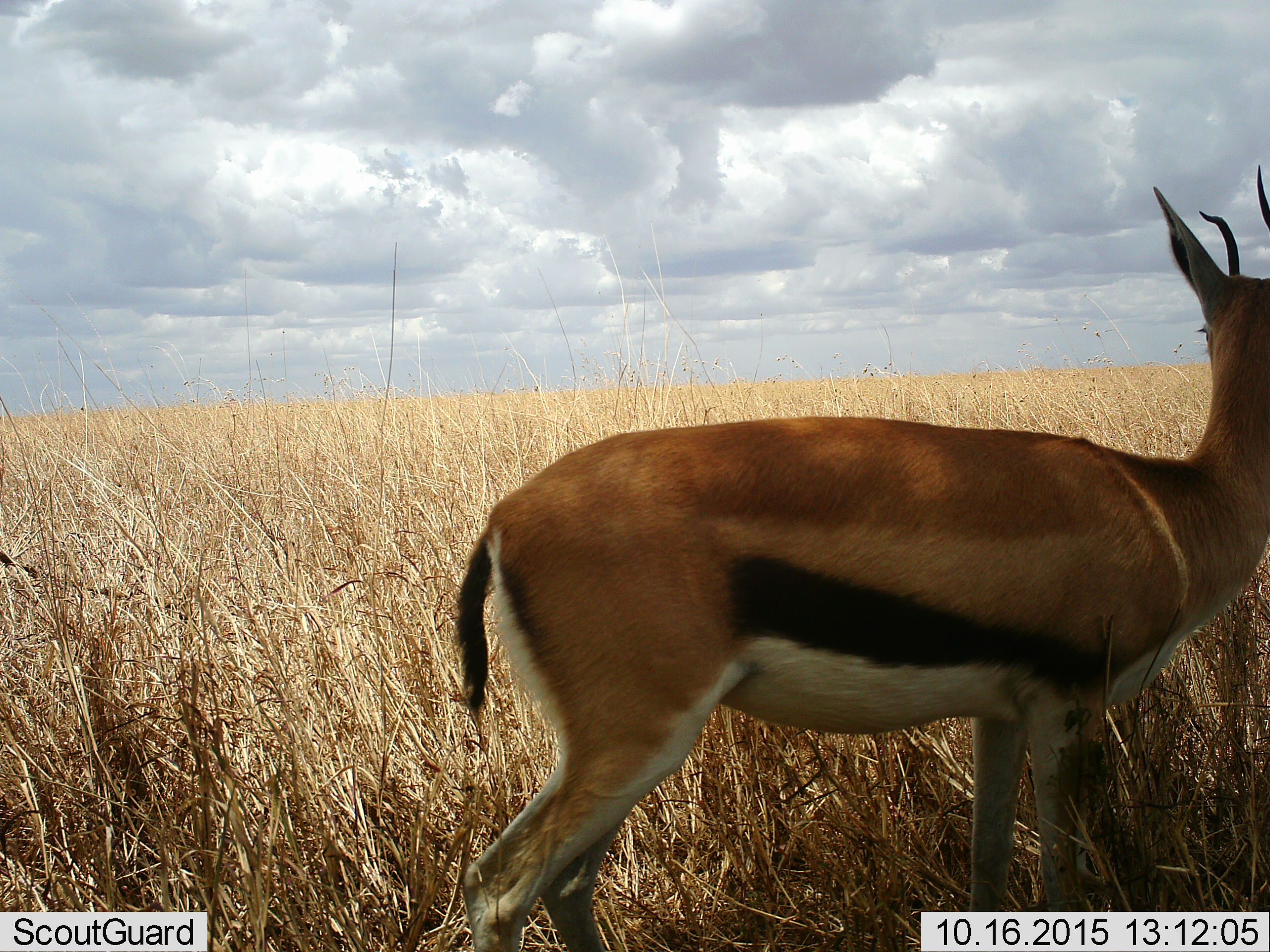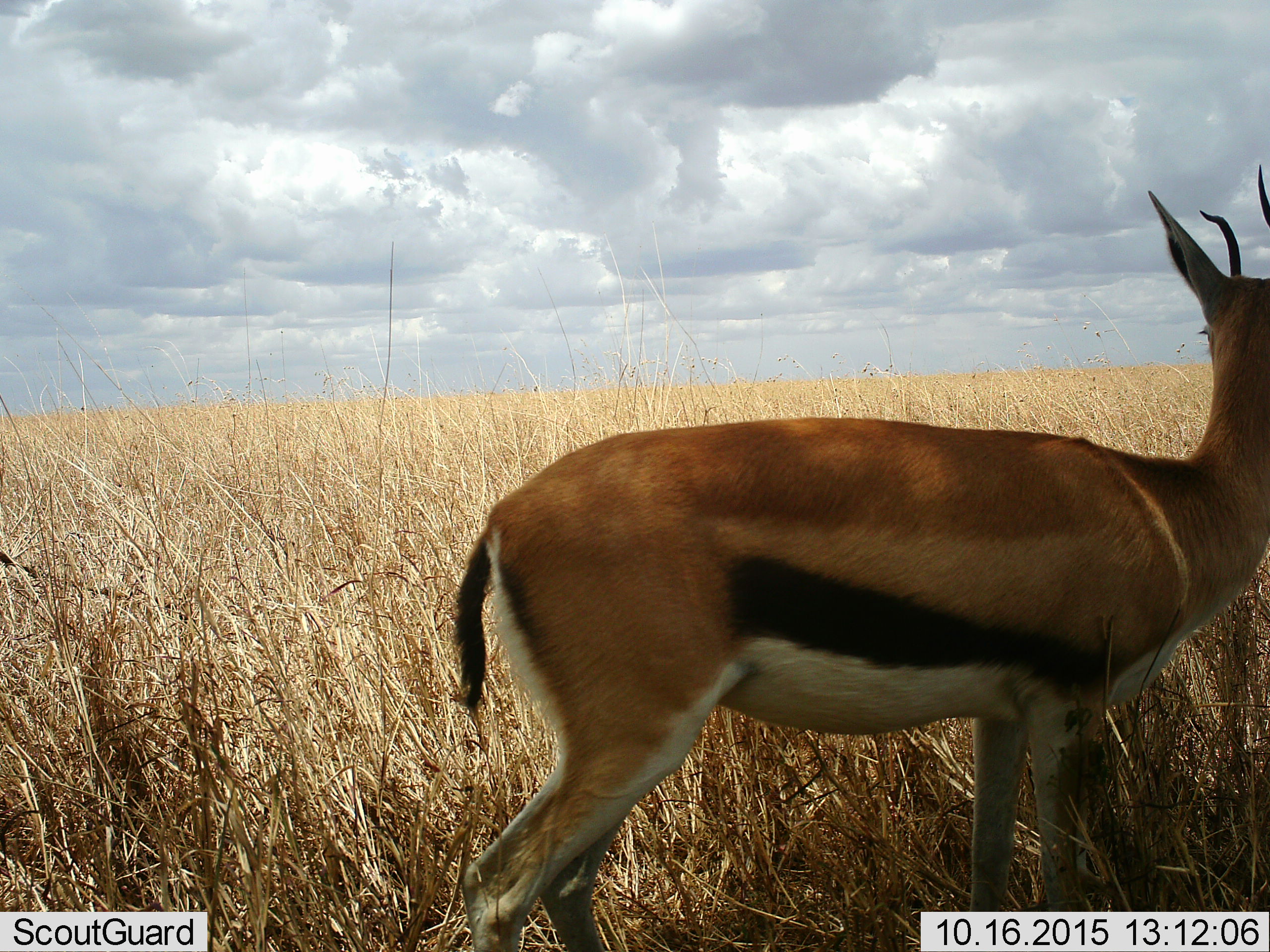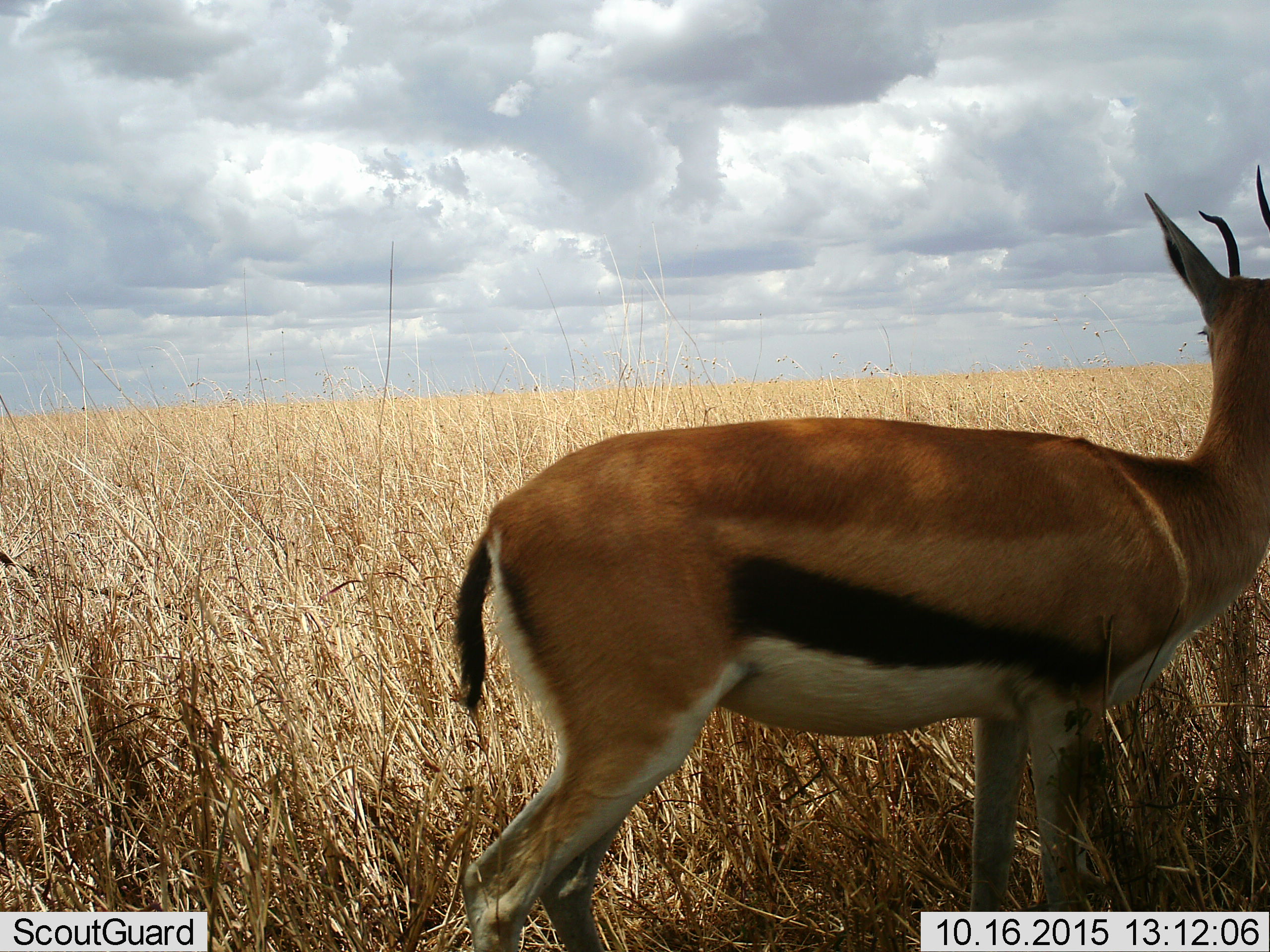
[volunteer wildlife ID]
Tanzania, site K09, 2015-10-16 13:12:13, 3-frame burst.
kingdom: Animalia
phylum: Chordata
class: Mammalia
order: Artiodactyla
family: Bovidae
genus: Eudorcas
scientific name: Eudorcas thomsonii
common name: thomson's gazelle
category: gazellethomsons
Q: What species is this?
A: Gazellethomsons (thomson's gazelle) (Eudorcas thomsonii).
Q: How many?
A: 1.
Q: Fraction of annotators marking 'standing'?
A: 100%.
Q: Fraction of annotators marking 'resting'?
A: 0%.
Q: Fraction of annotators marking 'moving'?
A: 11%.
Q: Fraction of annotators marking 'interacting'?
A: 0%.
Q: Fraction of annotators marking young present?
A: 0%.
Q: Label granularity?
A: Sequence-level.